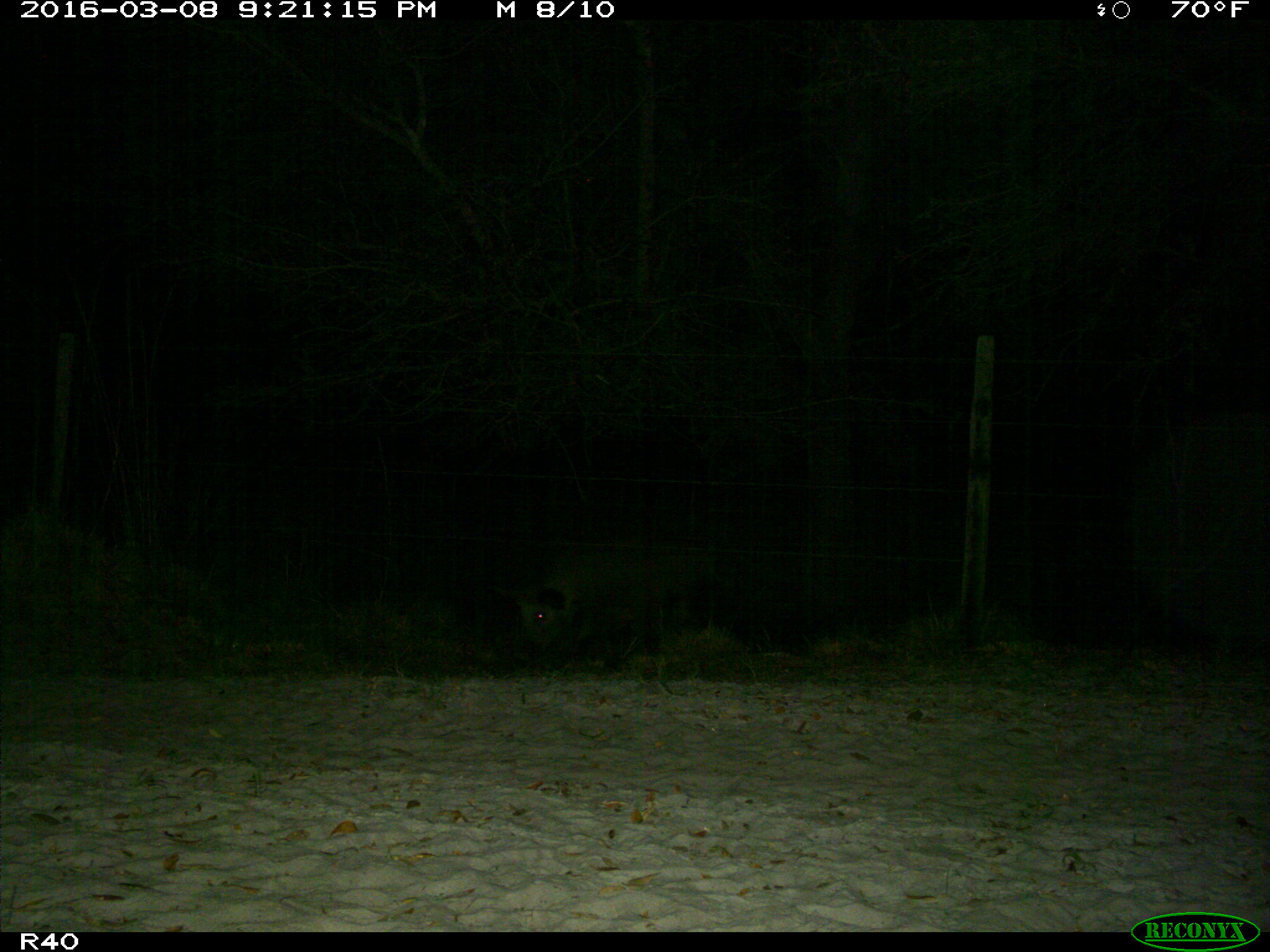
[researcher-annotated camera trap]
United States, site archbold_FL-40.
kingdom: Animalia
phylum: Chordata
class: Mammalia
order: Artiodactyla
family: Suidae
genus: Sus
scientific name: Sus scrofa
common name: wild boar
Sus scrofa (wild boar).